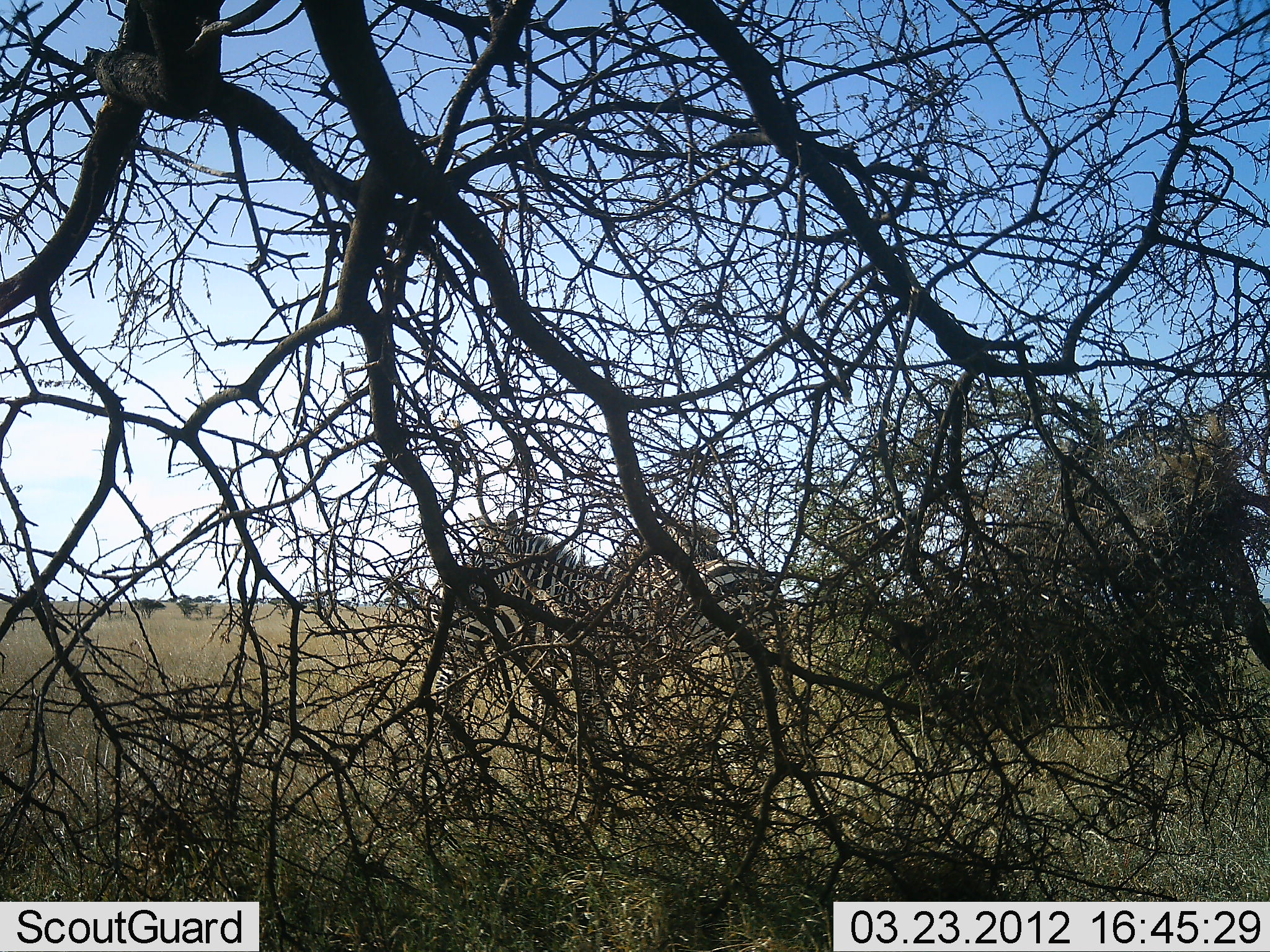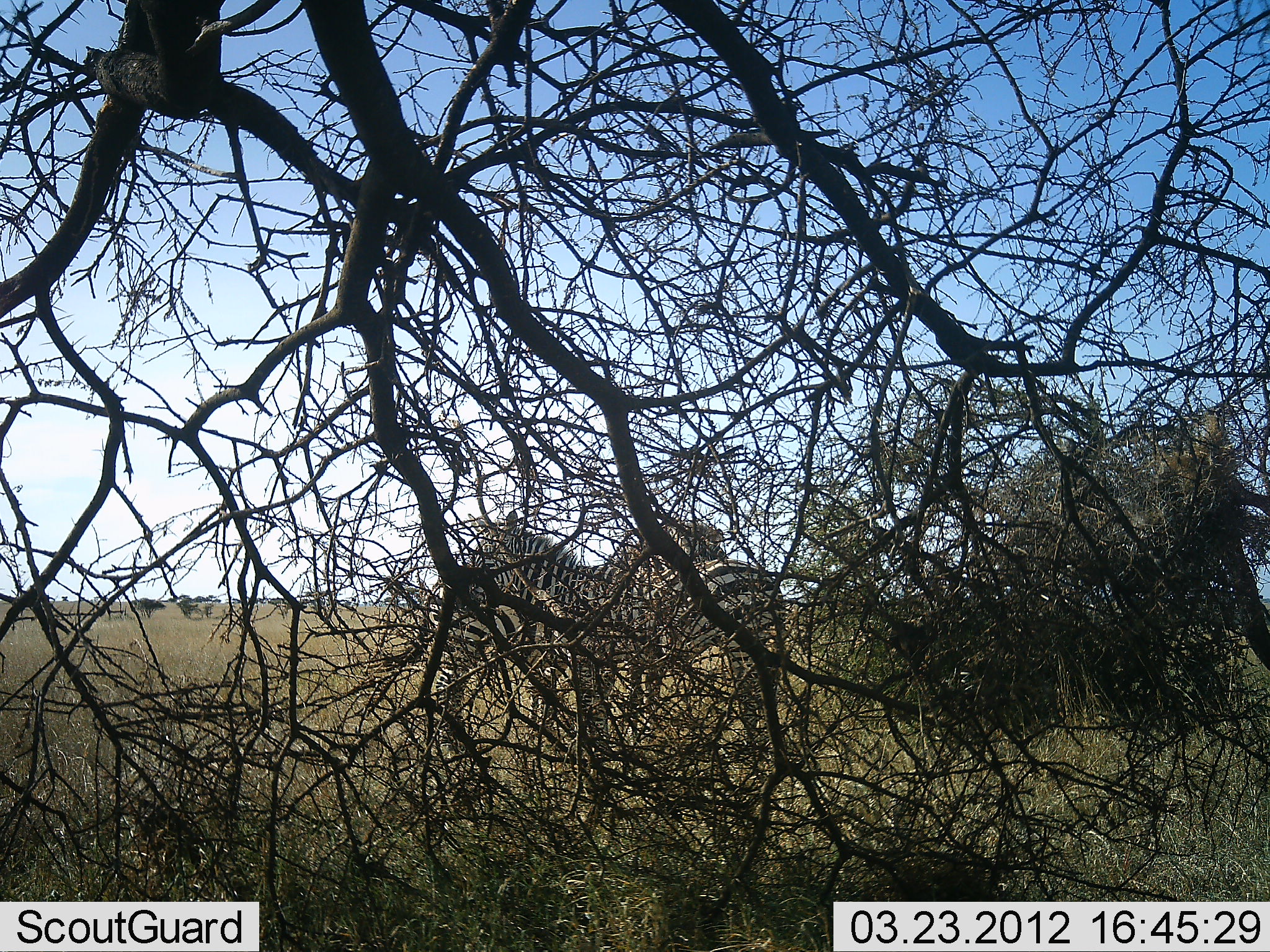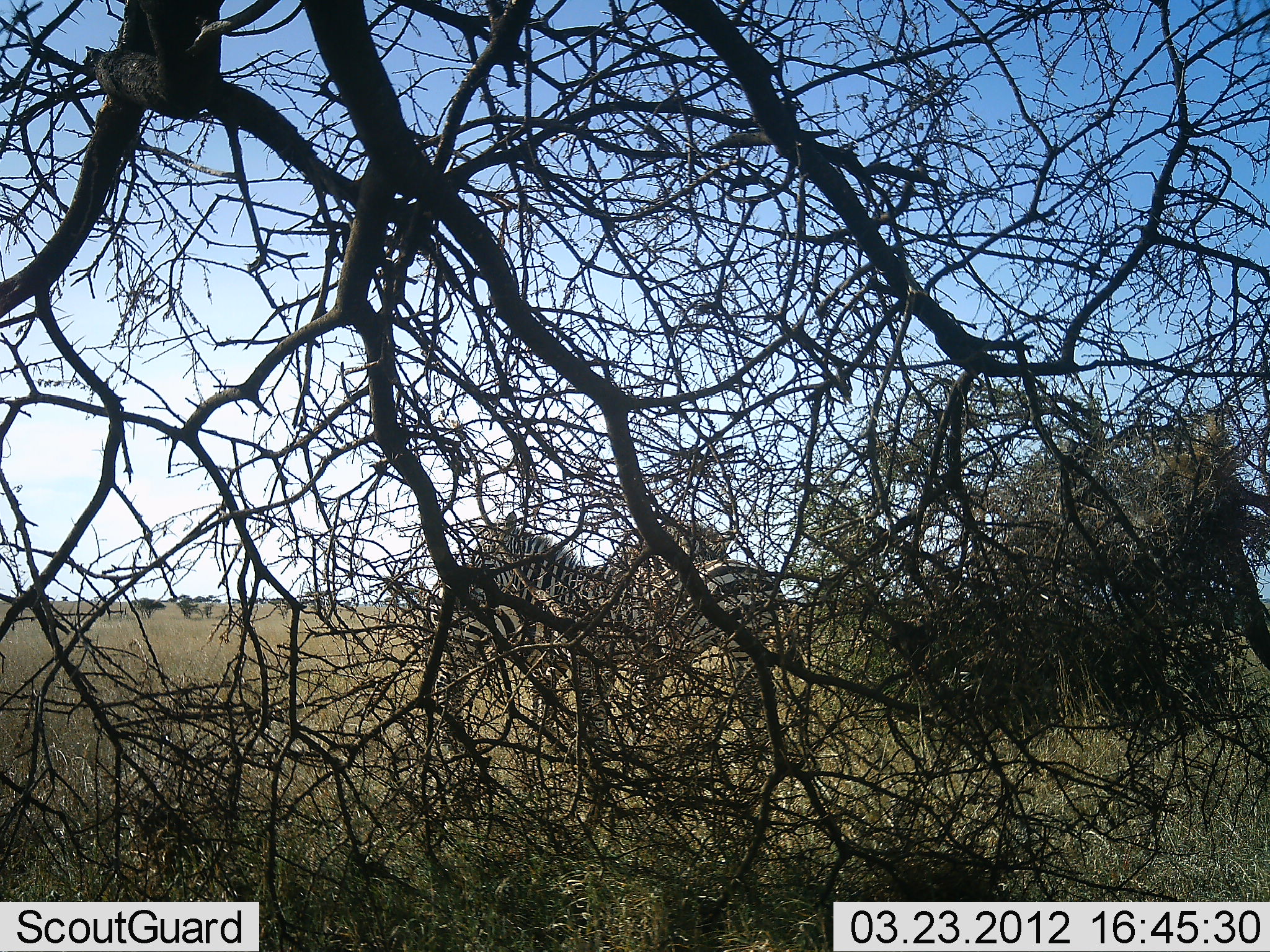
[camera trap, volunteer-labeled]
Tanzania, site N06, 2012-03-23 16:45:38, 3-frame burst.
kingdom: Animalia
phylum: Chordata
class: Mammalia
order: Perissodactyla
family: Equidae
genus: Equus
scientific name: Equus quagga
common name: plains zebra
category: zebra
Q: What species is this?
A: Zebra (plains zebra) (Equus quagga).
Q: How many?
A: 2.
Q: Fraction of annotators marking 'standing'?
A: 95%.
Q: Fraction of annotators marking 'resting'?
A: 0%.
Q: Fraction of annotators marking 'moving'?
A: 0%.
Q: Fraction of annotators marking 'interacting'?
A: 10%.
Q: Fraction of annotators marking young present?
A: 0%.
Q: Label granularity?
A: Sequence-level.